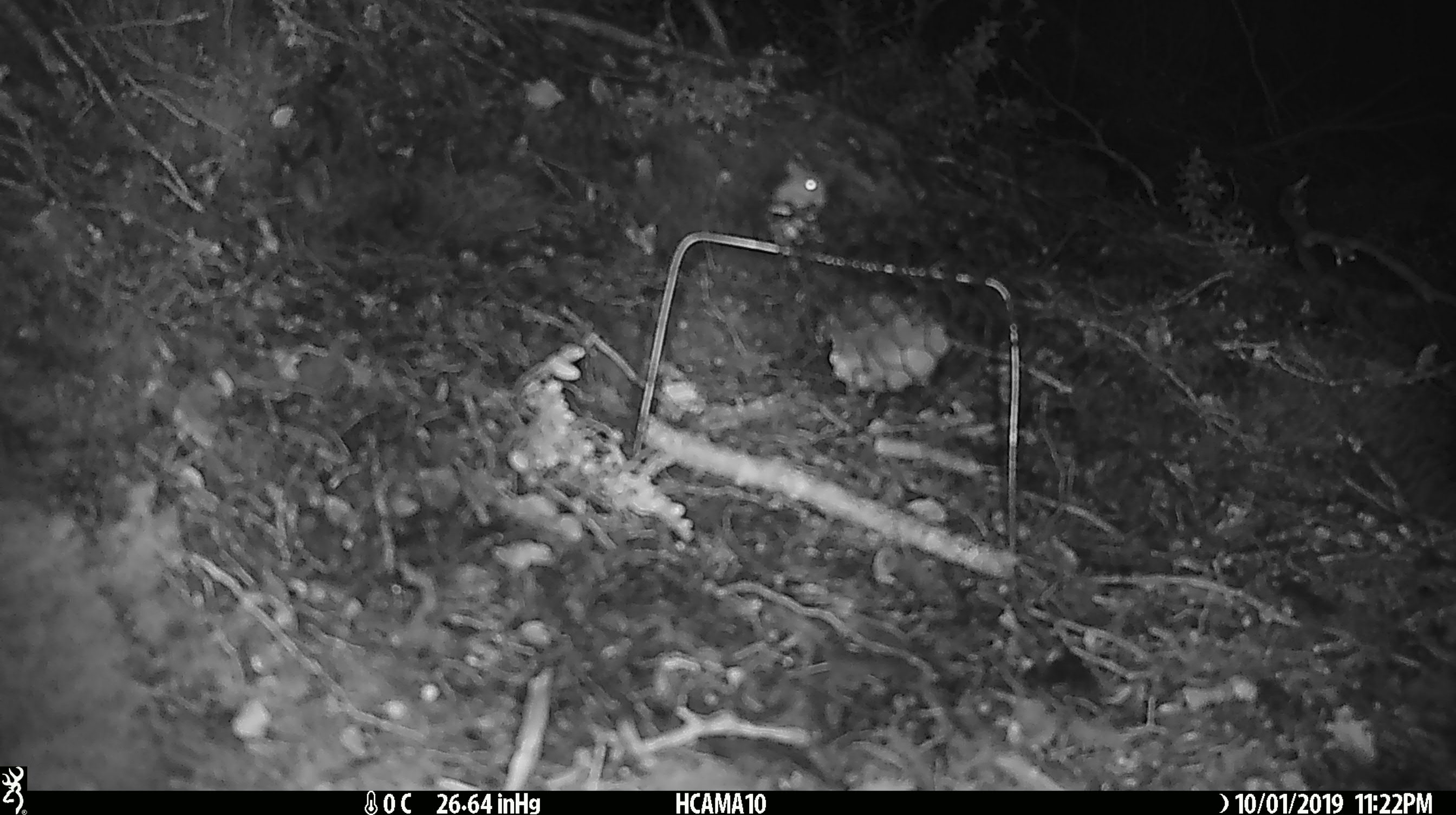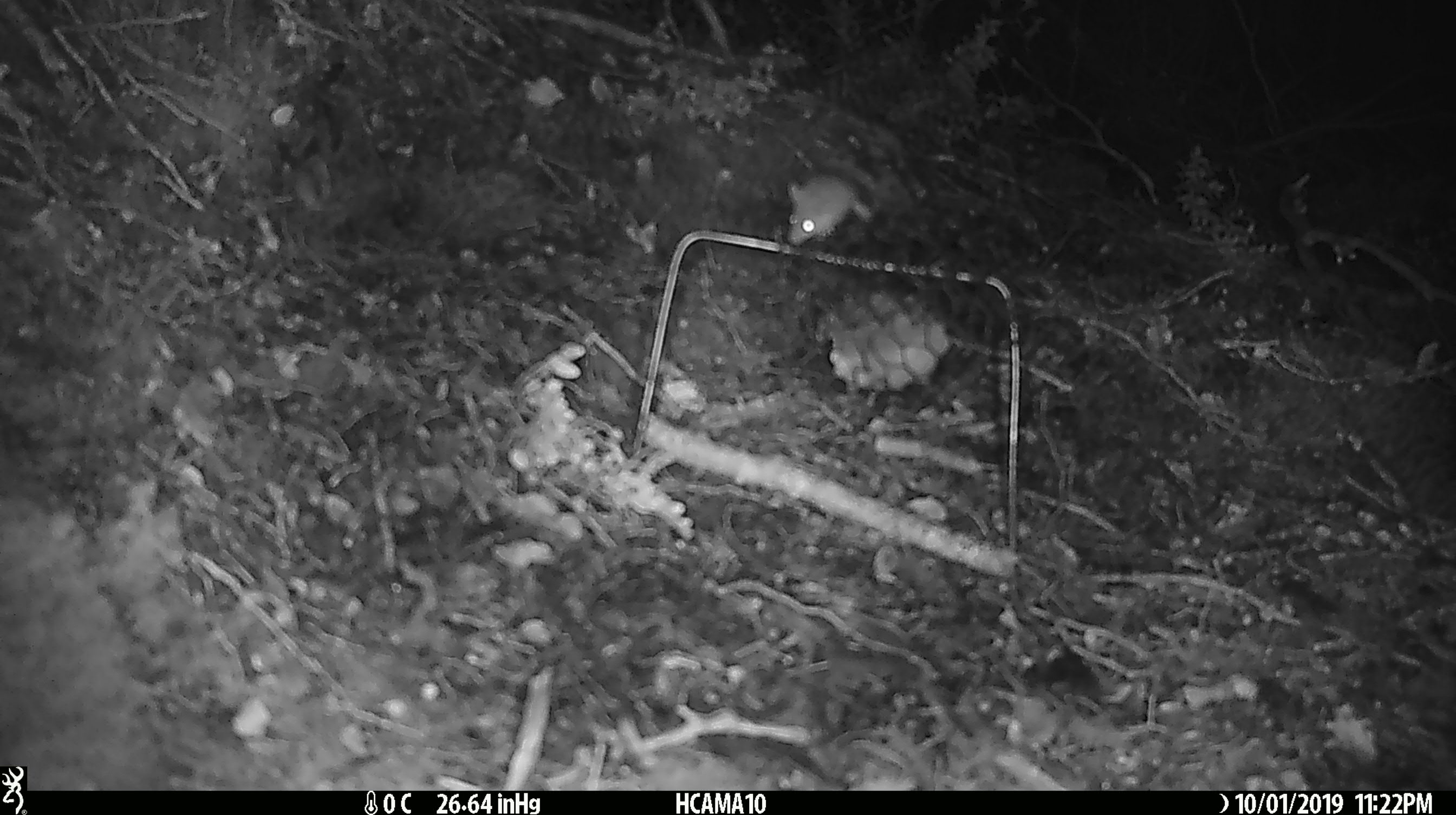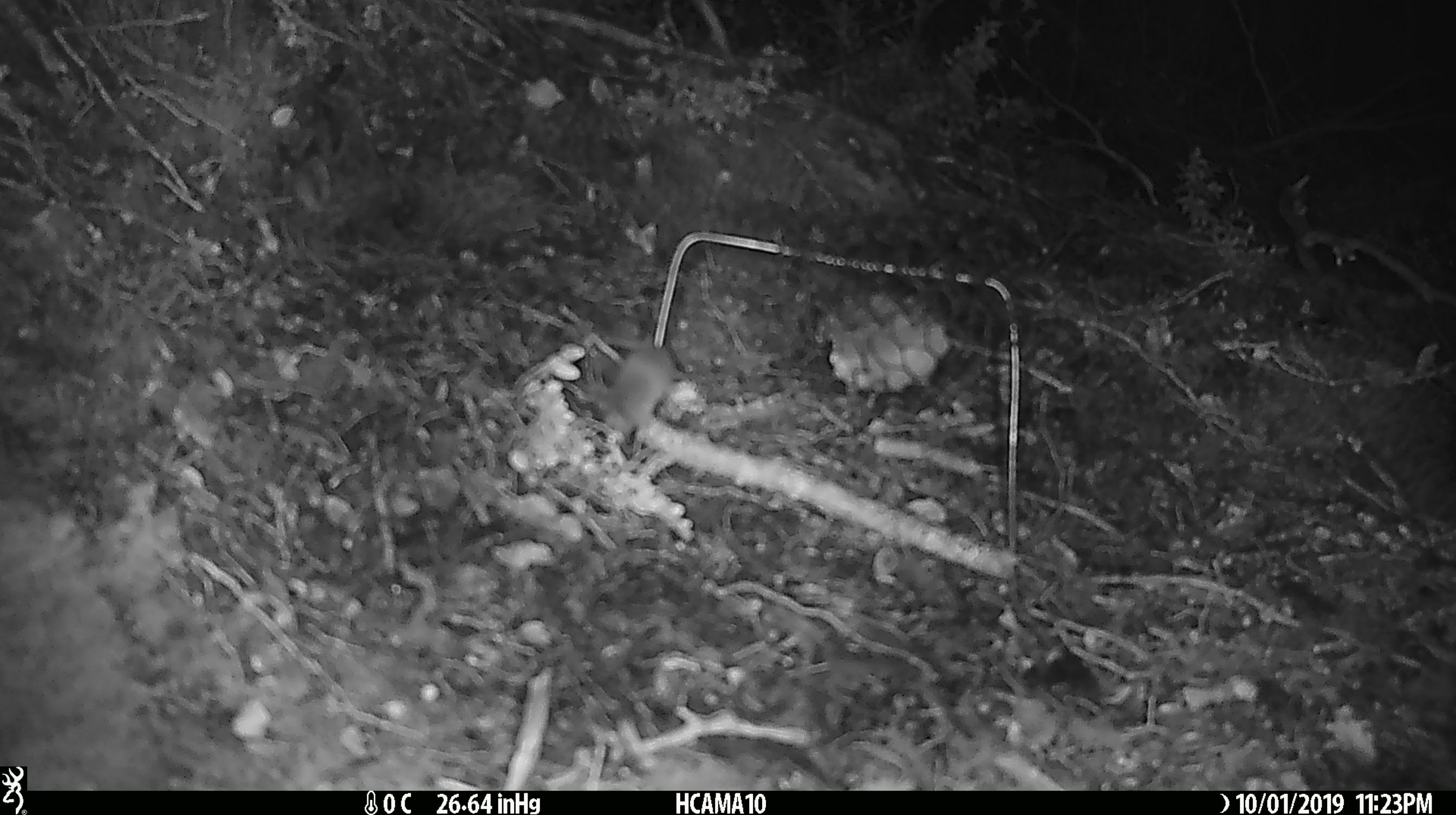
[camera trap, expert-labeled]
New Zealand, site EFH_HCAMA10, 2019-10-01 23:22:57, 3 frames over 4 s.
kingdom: Animalia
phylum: Chordata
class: Mammalia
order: Rodentia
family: Muridae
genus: Mus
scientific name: Mus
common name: mouse